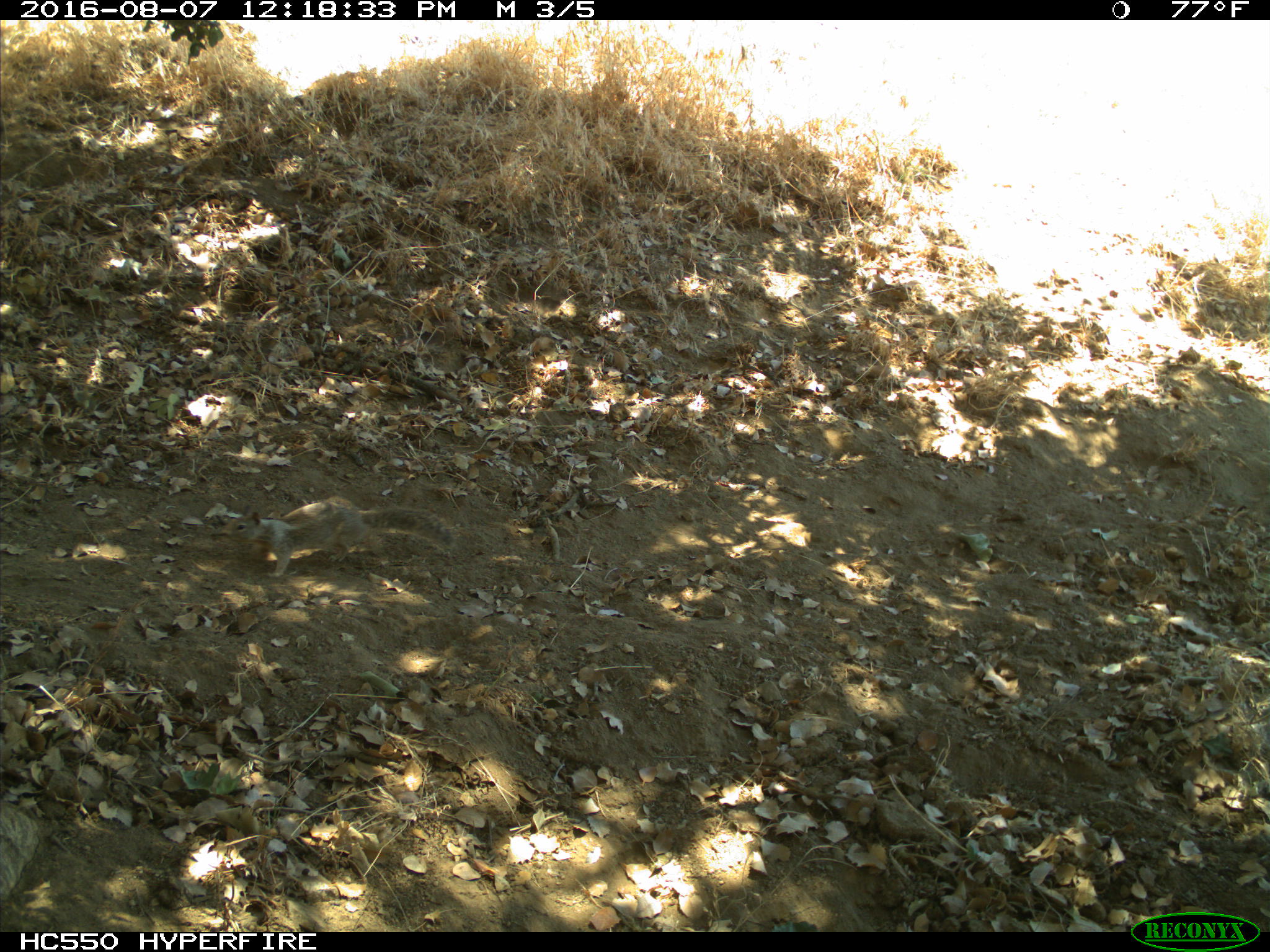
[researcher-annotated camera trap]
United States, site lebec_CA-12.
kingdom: Animalia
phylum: Chordata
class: Mammalia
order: Rodentia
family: Sciuridae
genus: Otospermophilus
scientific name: Otospermophilus beecheyi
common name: california ground squirrel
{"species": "Otospermophilus beecheyi (california ground squirrel)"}